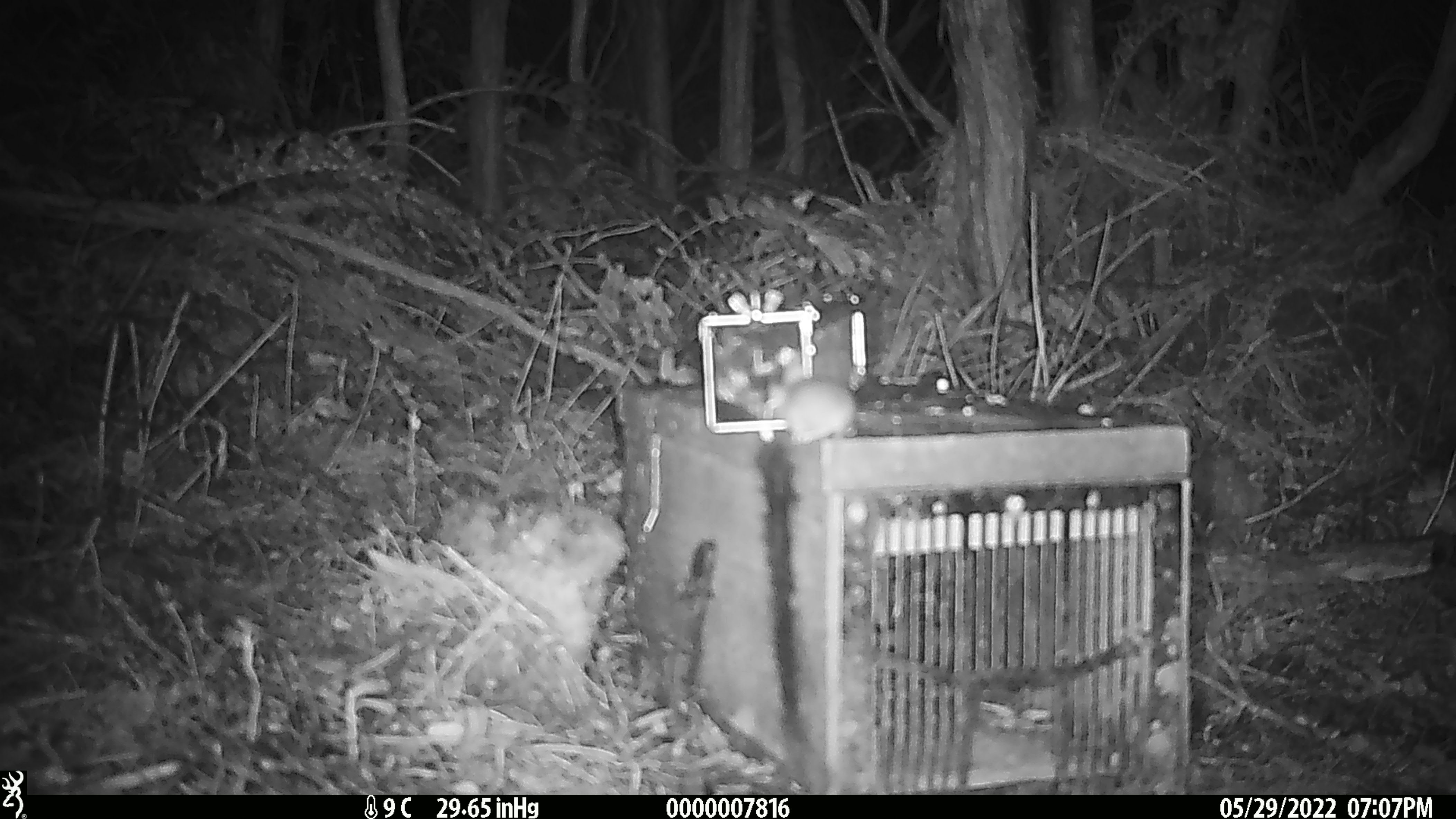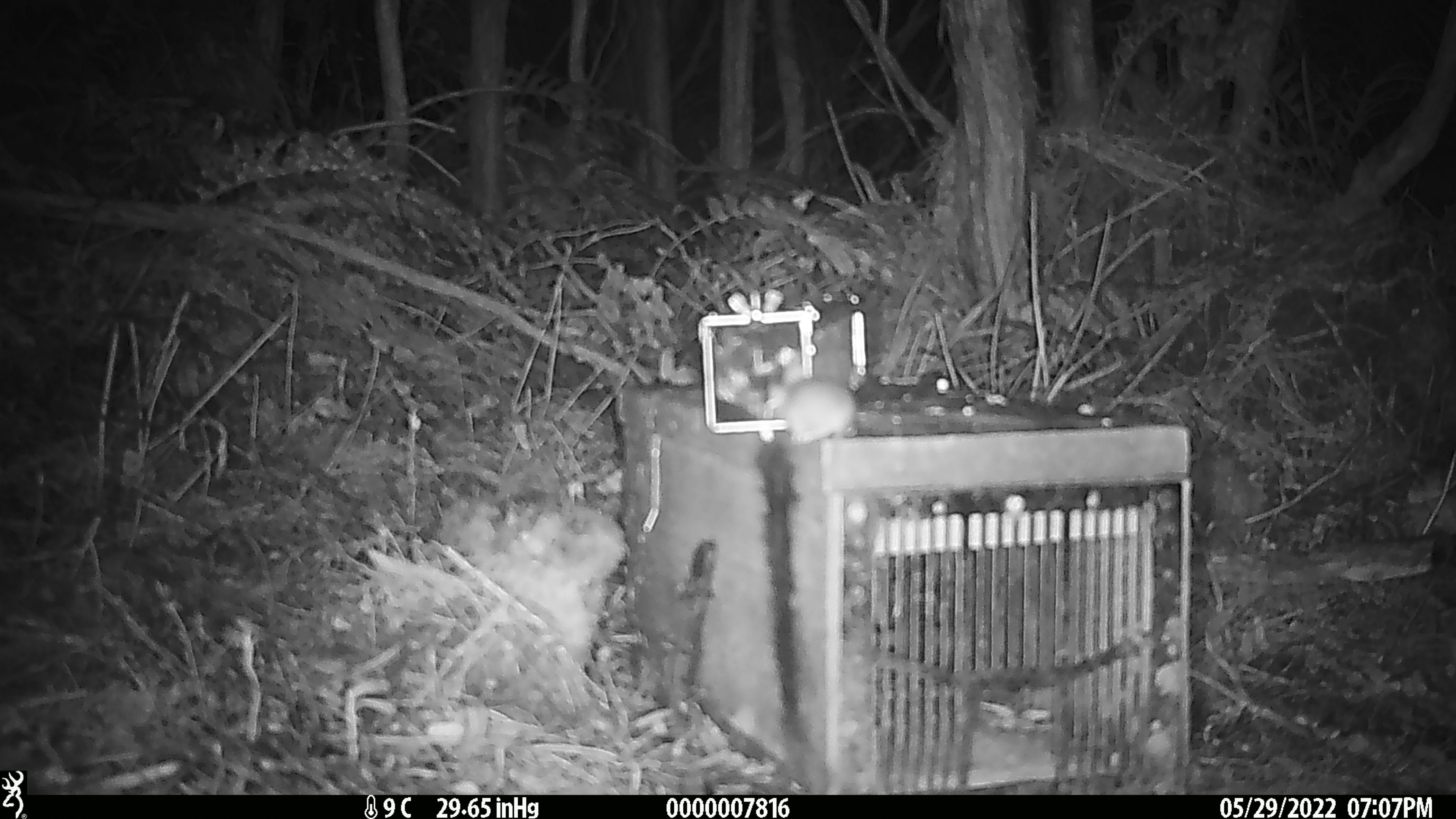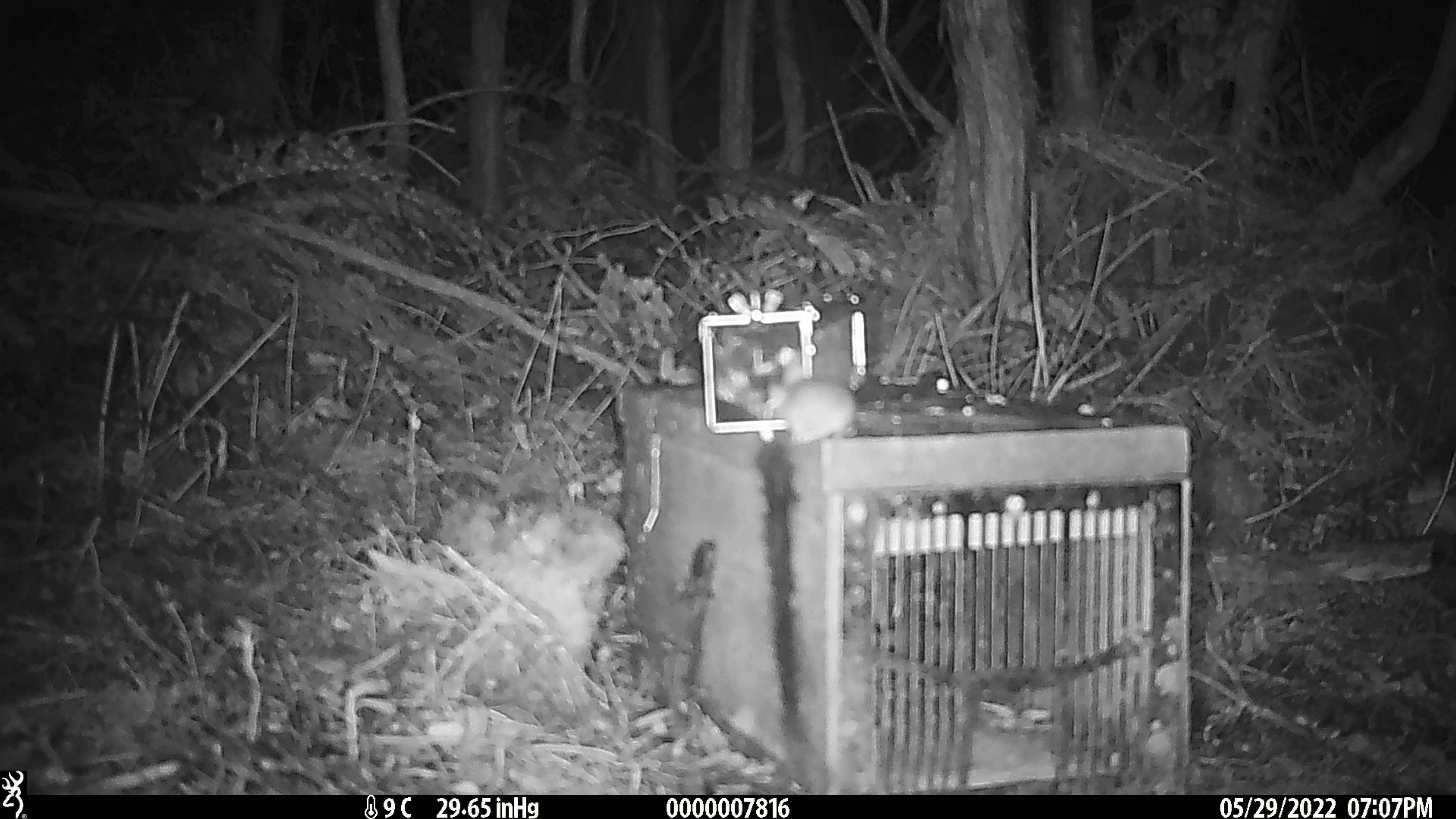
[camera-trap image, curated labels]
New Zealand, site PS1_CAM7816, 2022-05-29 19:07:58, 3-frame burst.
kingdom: Animalia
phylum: Chordata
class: Mammalia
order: Rodentia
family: Muridae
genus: Mus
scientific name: Mus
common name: mouse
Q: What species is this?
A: Mouse (Mus).